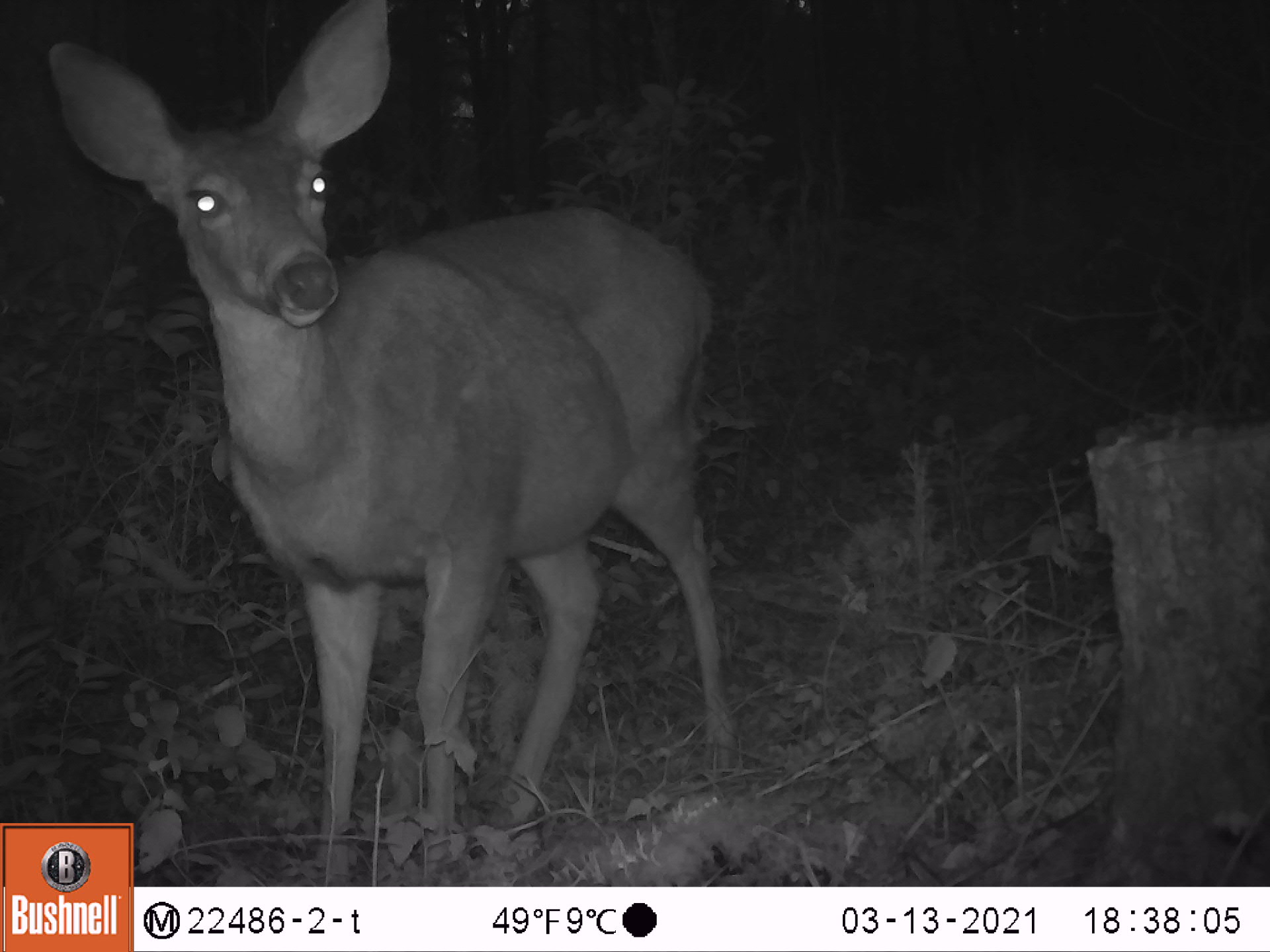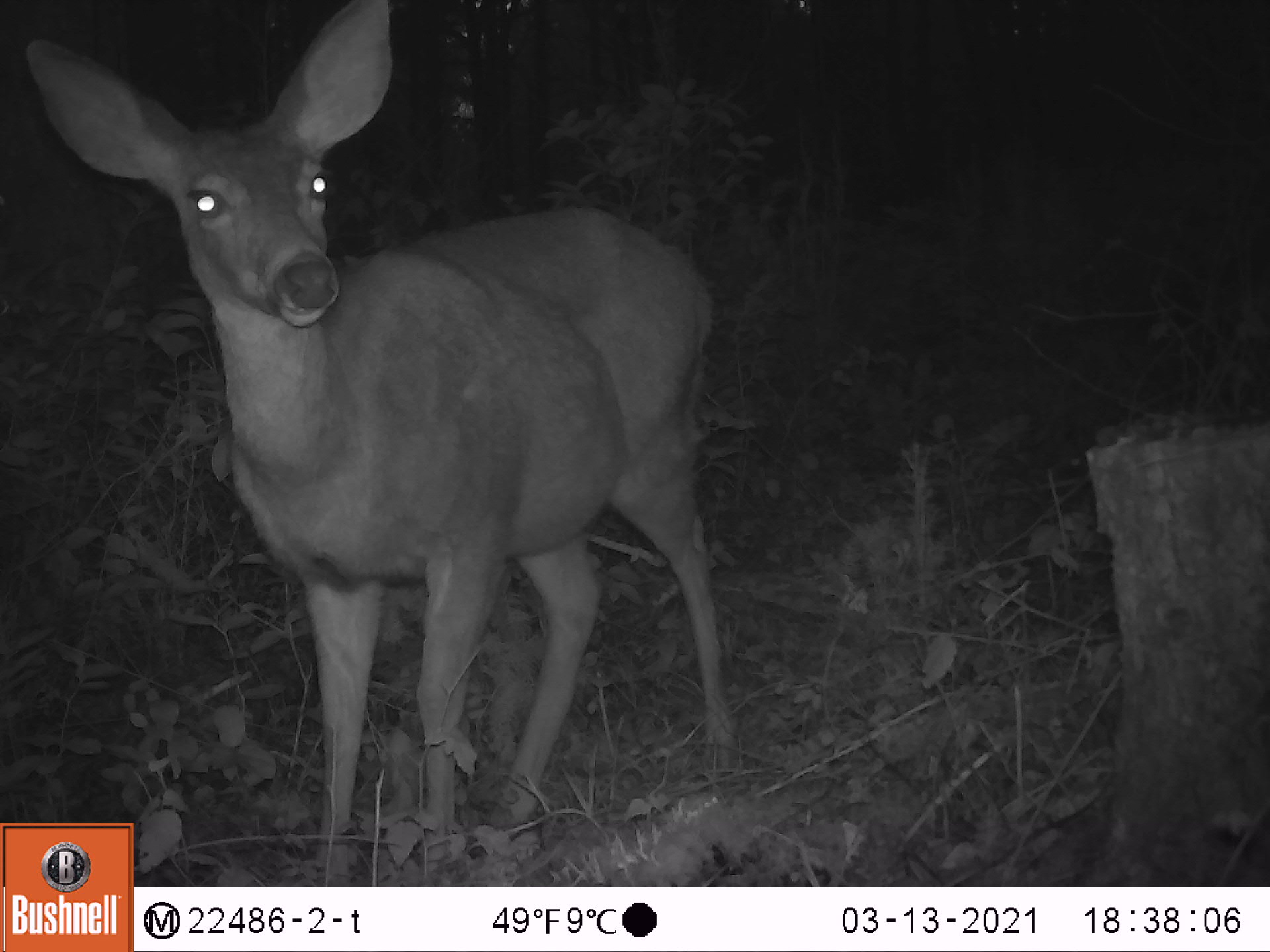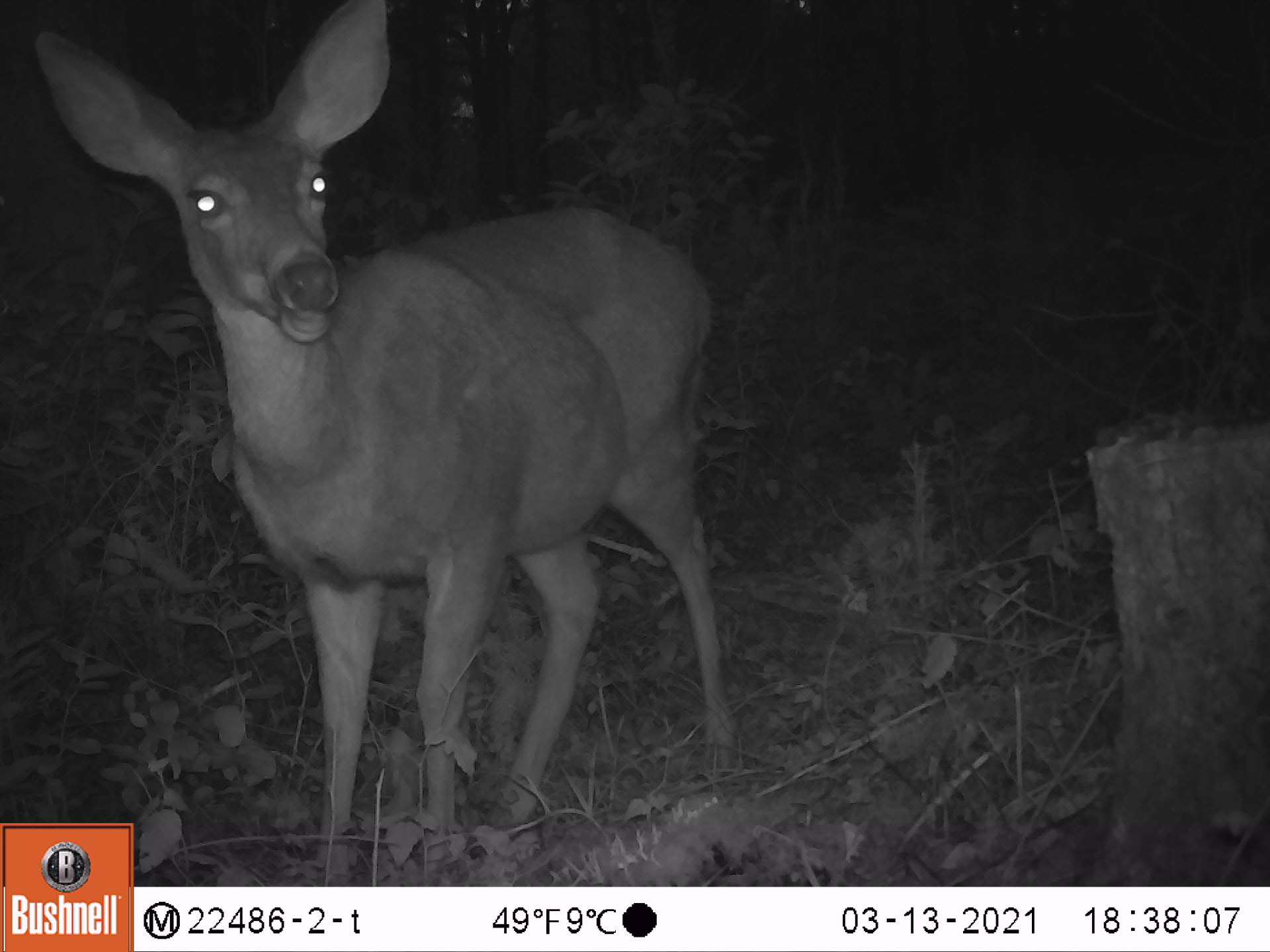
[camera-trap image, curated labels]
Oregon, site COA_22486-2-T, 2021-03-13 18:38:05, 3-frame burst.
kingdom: Animalia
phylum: Chordata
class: Mammalia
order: Artiodactyla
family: Cervidae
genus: Odocoileus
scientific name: Odocoileus hemionus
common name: black-tailed deer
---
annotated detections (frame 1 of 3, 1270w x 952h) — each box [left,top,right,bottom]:
black-tailed deer: [141,0,741,883]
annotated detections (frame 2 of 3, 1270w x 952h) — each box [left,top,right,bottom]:
black-tailed deer: [141,0,747,878]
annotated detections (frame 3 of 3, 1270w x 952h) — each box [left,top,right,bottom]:
black-tailed deer: [139,0,735,871]